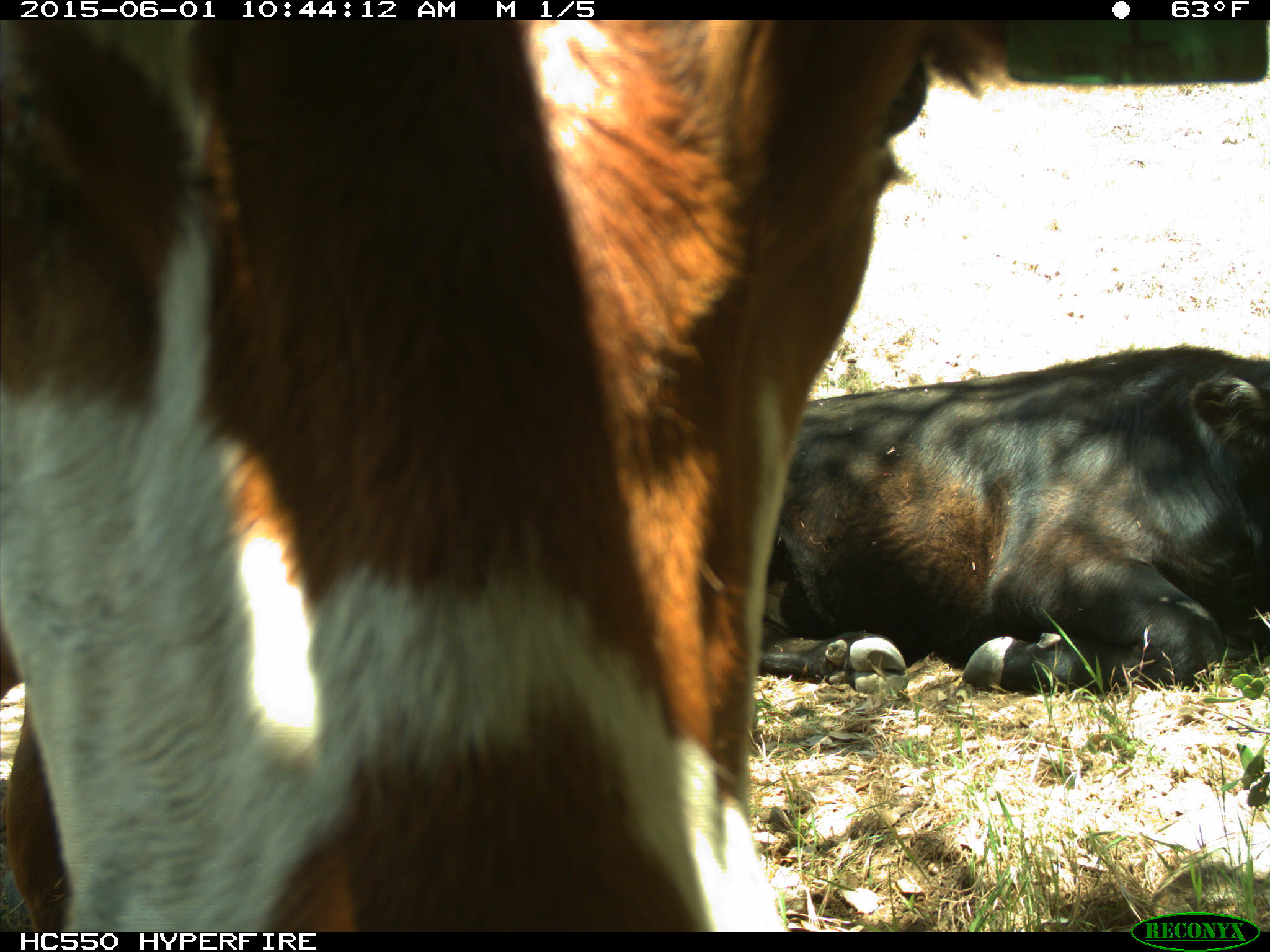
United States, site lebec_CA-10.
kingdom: Animalia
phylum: Chordata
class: Mammalia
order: Artiodactyla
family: Bovidae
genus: Bos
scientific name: Bos taurus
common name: domestic cow